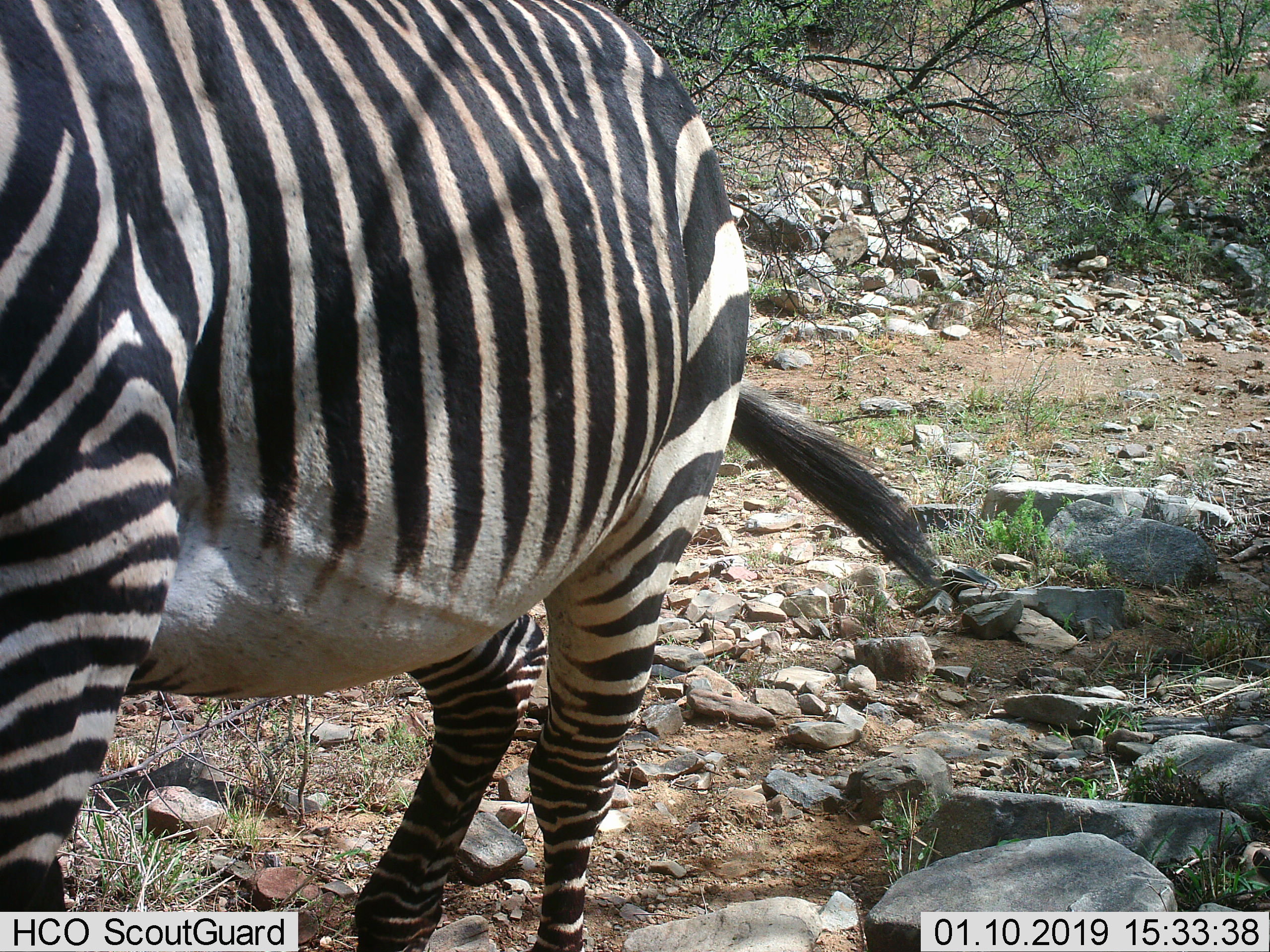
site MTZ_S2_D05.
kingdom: Animalia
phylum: Chordata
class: Mammalia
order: Perissodactyla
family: Equidae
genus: Equus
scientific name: Equus zebra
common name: mountain zebra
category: zebramountain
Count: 1.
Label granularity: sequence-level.